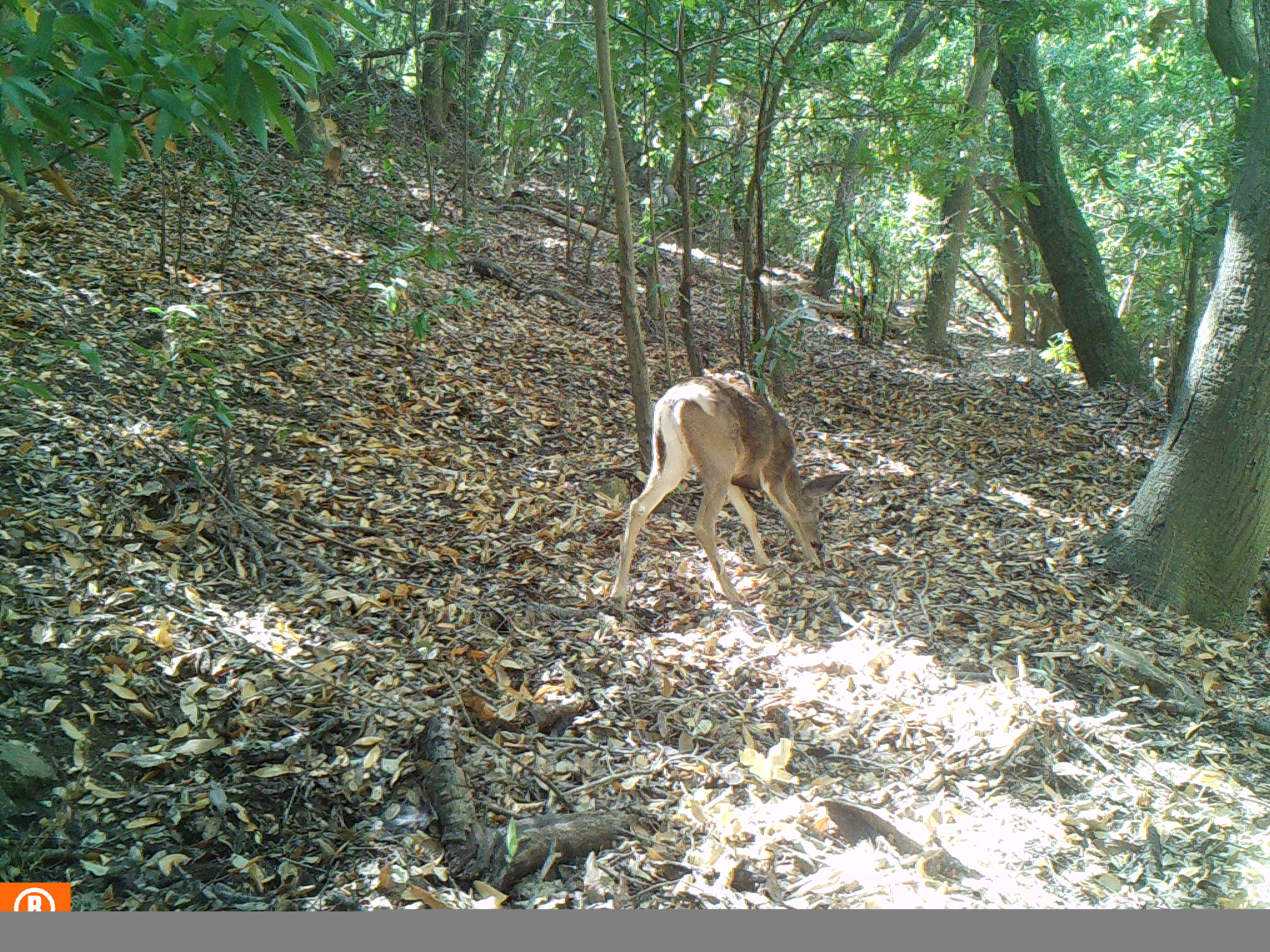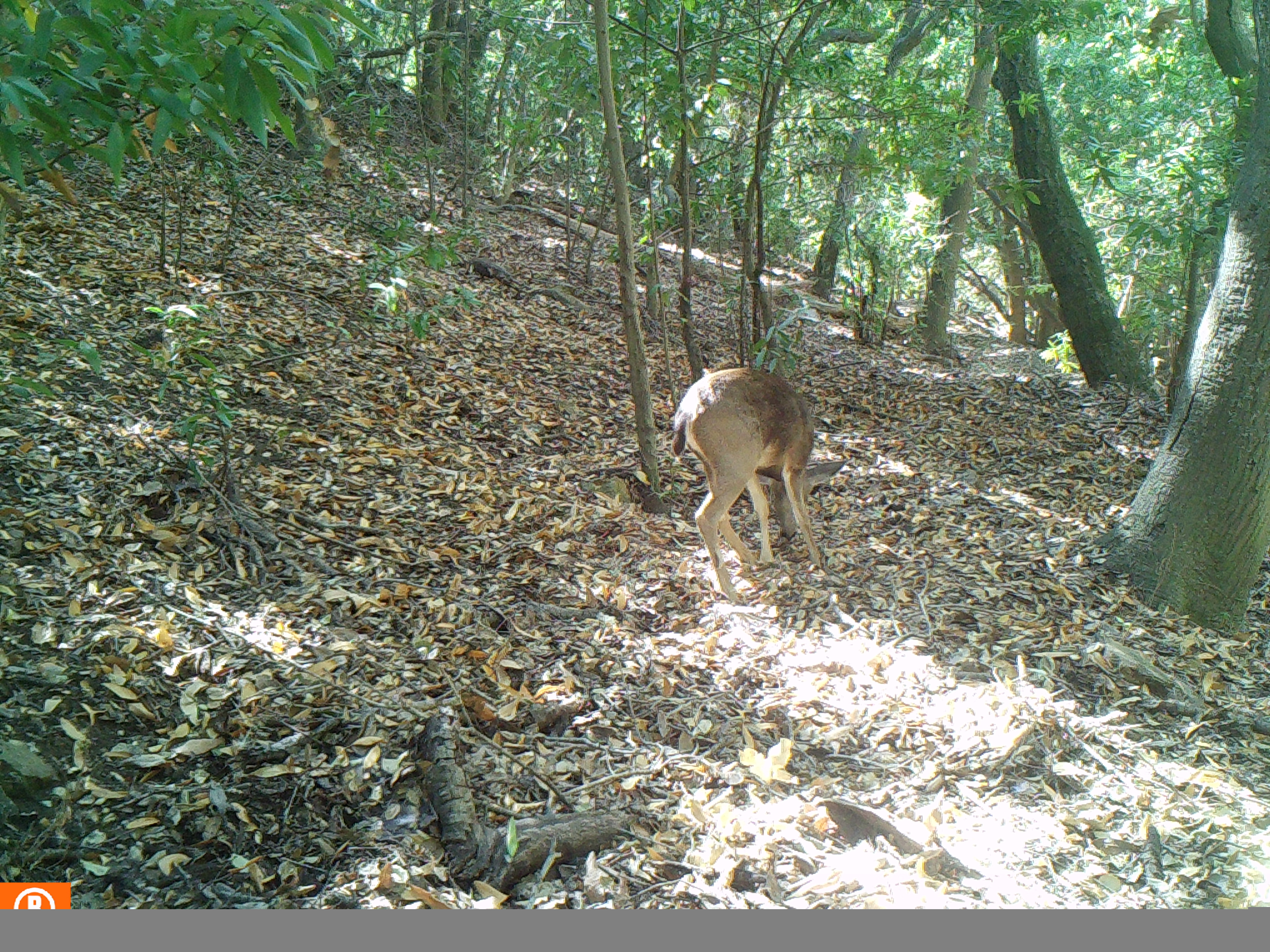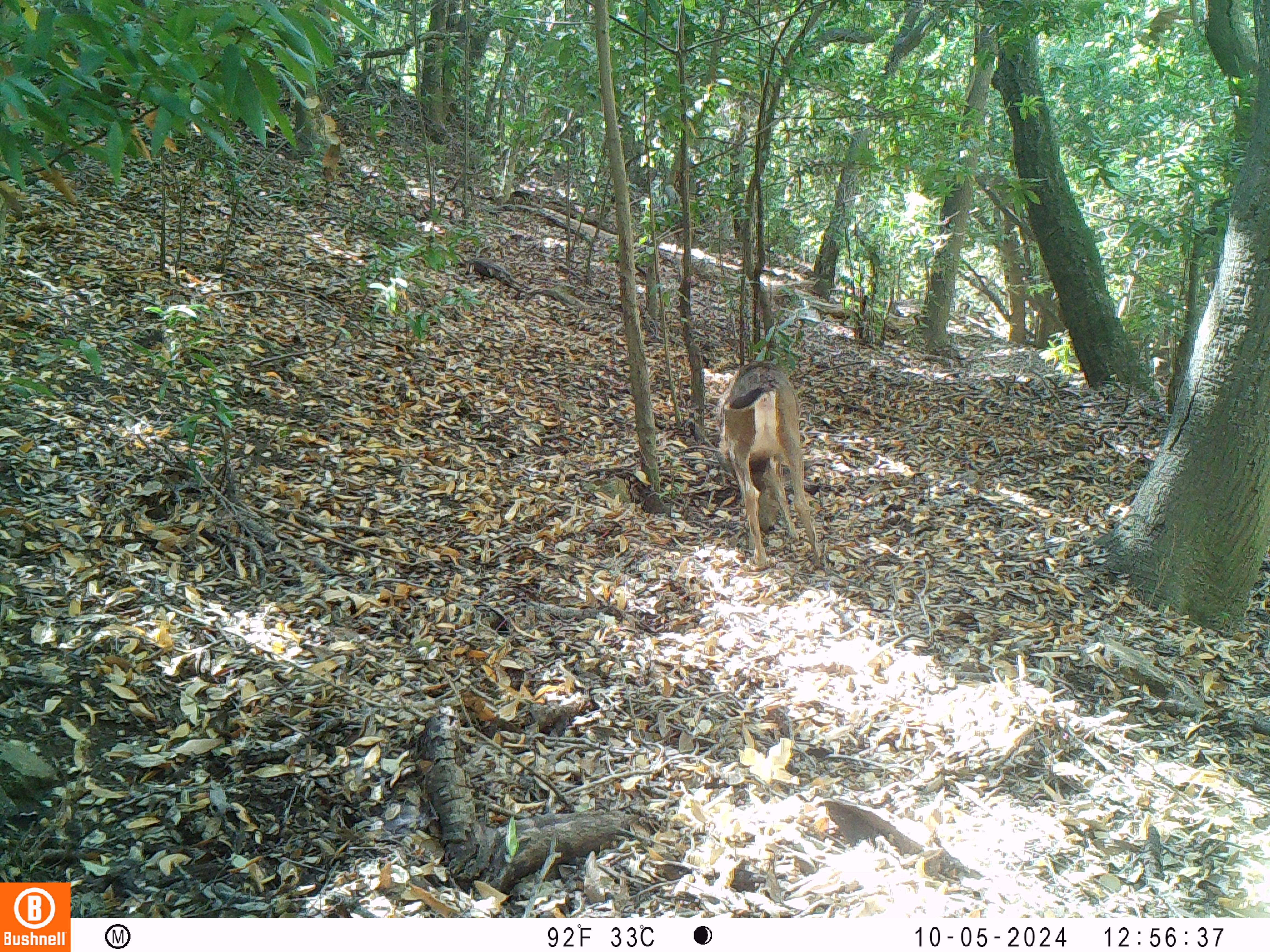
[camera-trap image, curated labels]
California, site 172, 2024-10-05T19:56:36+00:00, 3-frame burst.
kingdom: Animalia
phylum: Chordata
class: Mammalia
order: Artiodactyla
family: Cervidae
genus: Odocoileus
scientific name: Odocoileus hemionus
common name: mule deer